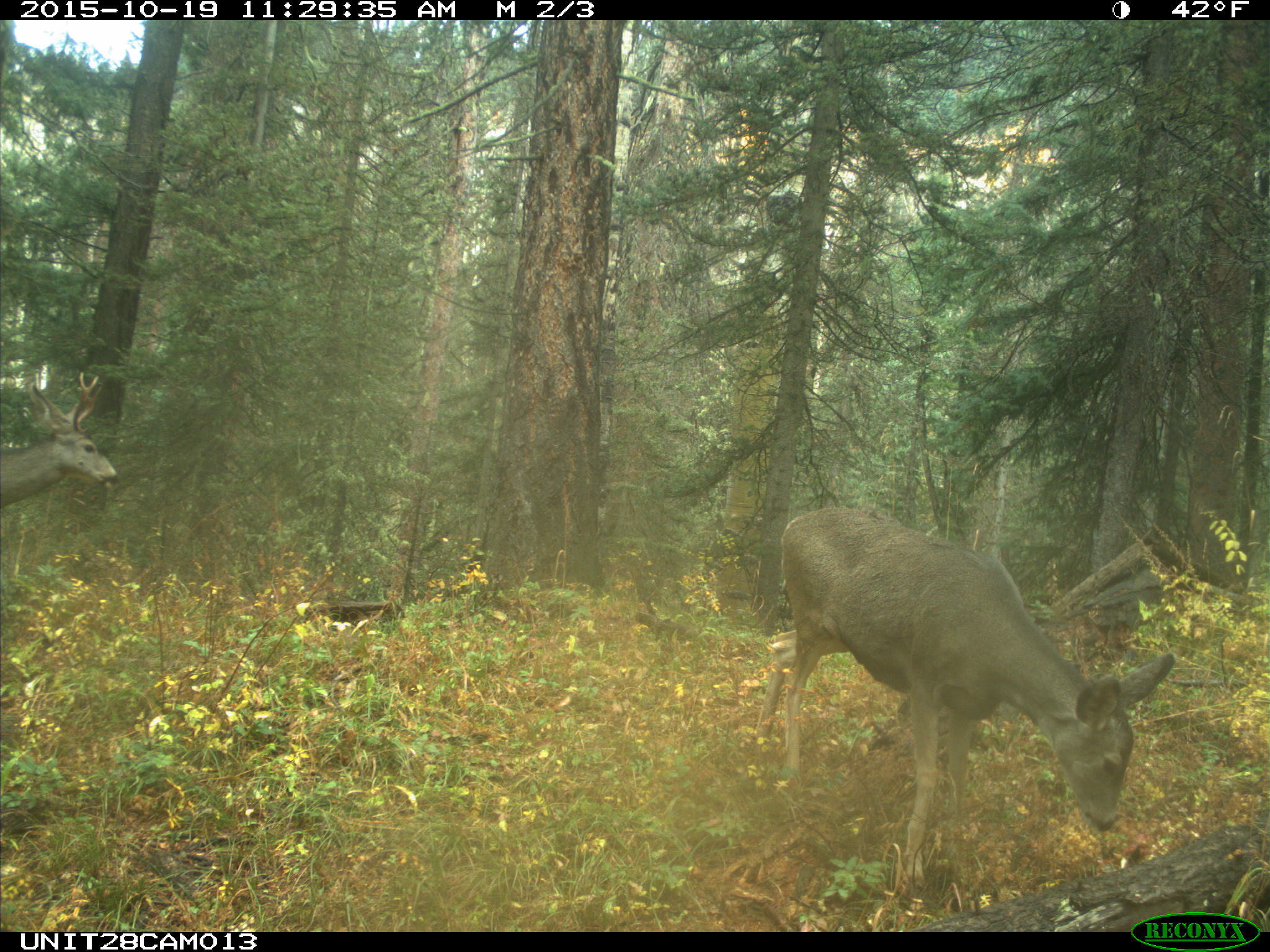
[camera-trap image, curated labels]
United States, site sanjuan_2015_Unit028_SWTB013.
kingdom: Animalia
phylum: Chordata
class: Mammalia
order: Artiodactyla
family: Cervidae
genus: Odocoileus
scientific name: Odocoileus hemionus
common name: mule deer